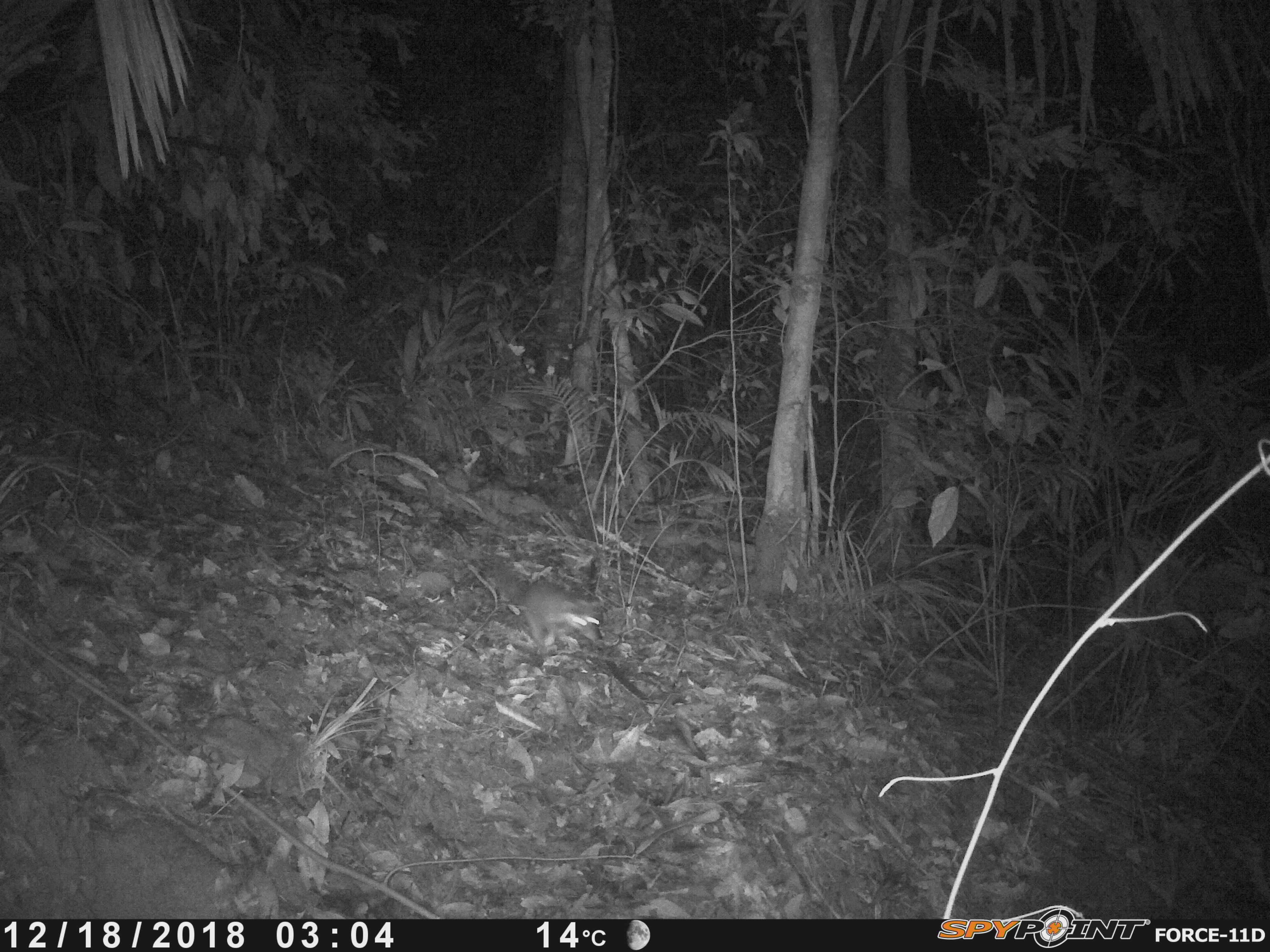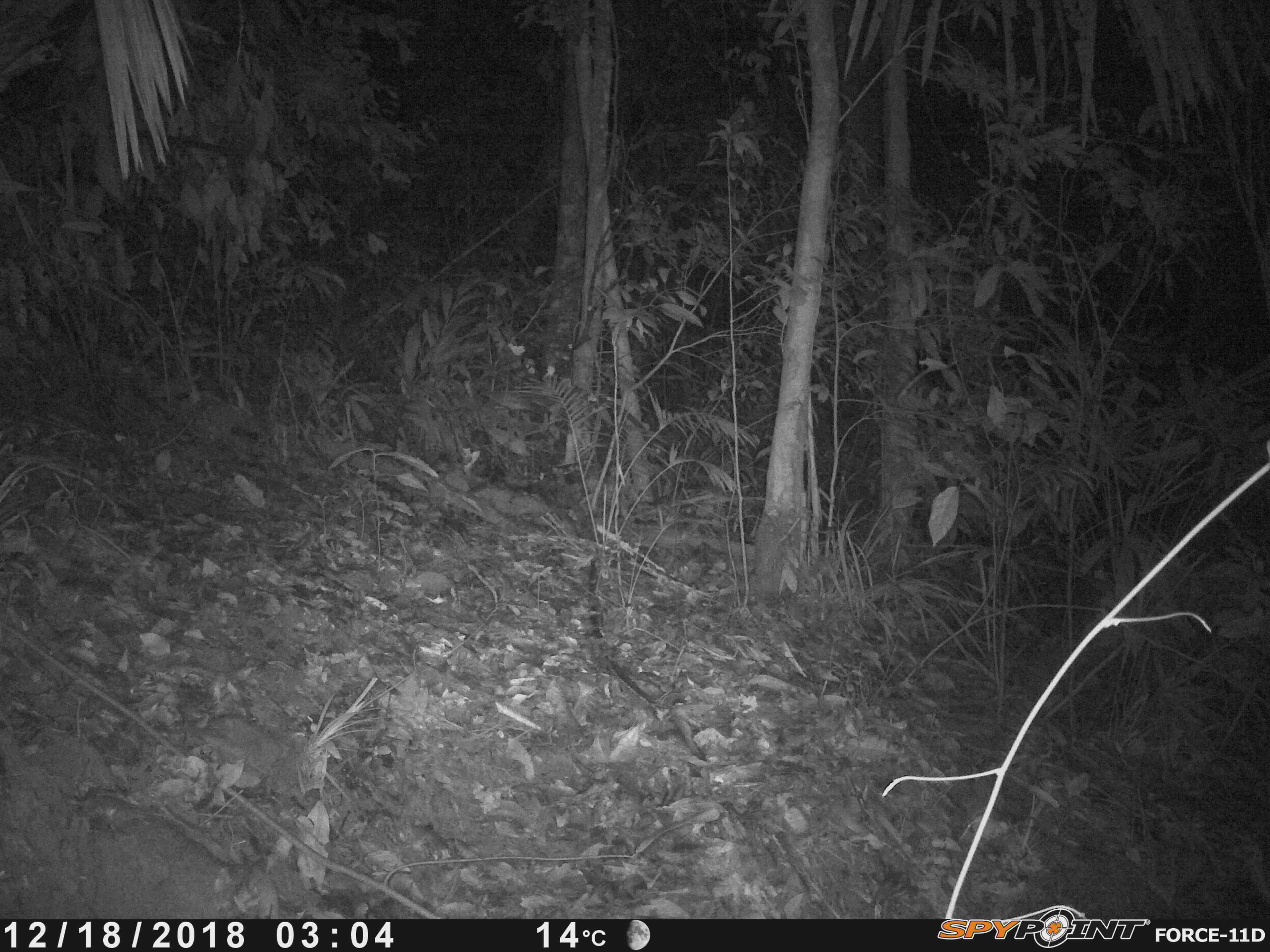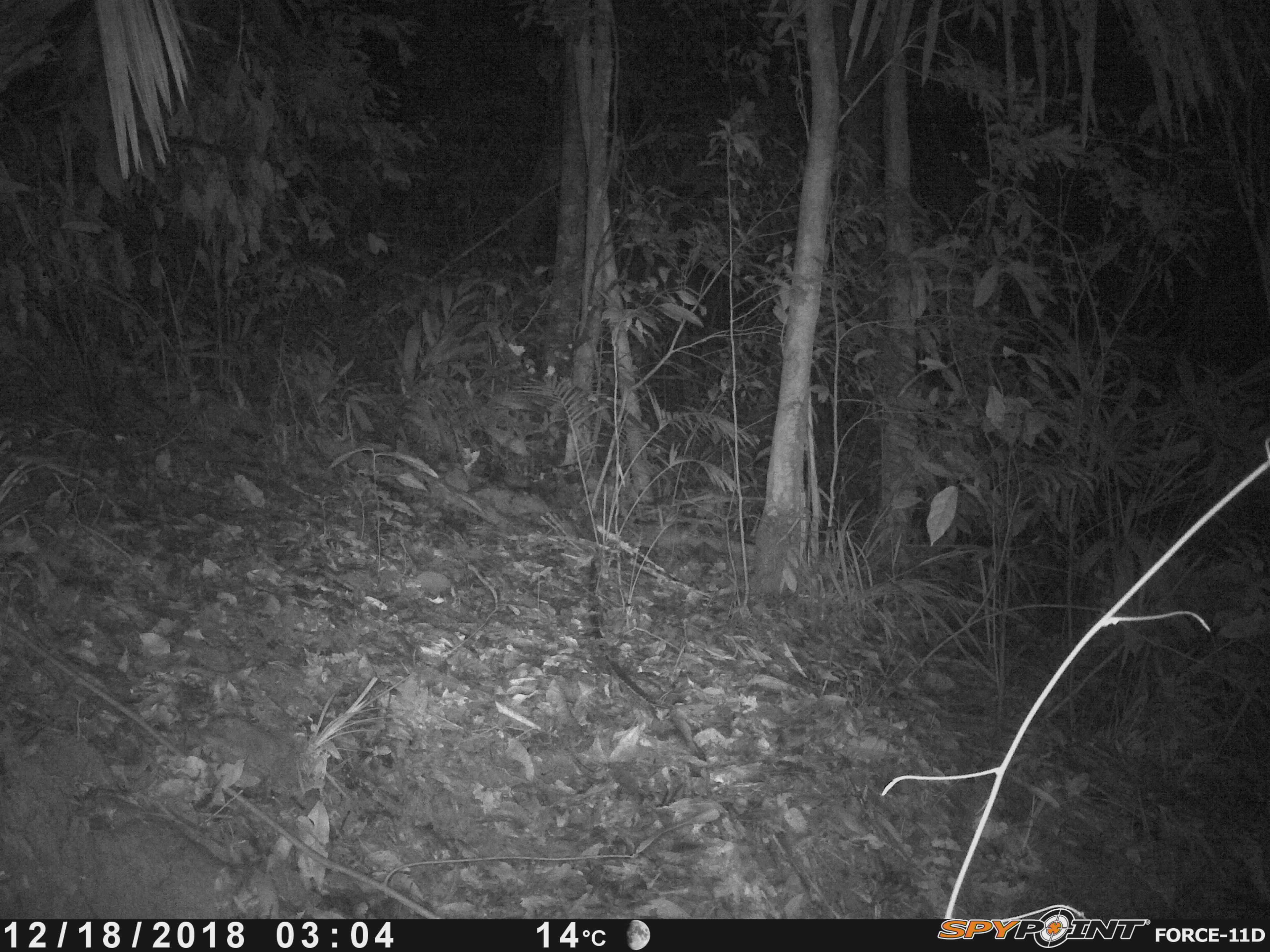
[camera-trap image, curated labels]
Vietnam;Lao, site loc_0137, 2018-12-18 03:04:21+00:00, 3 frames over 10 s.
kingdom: Animalia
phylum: Chordata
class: Mammalia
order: Carnivora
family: Mustelidae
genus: Melogale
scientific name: Melogale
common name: ferret badger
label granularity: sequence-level